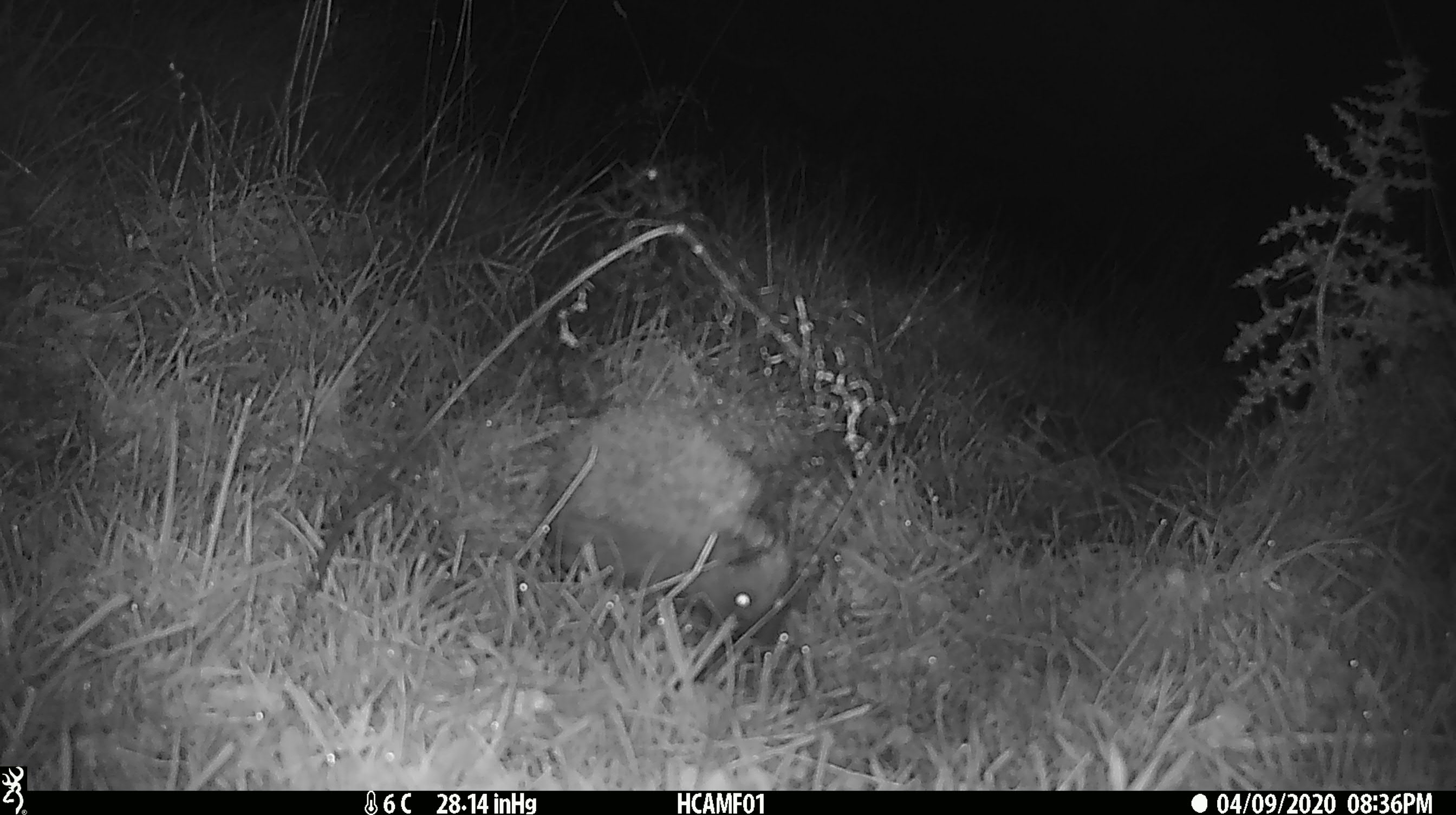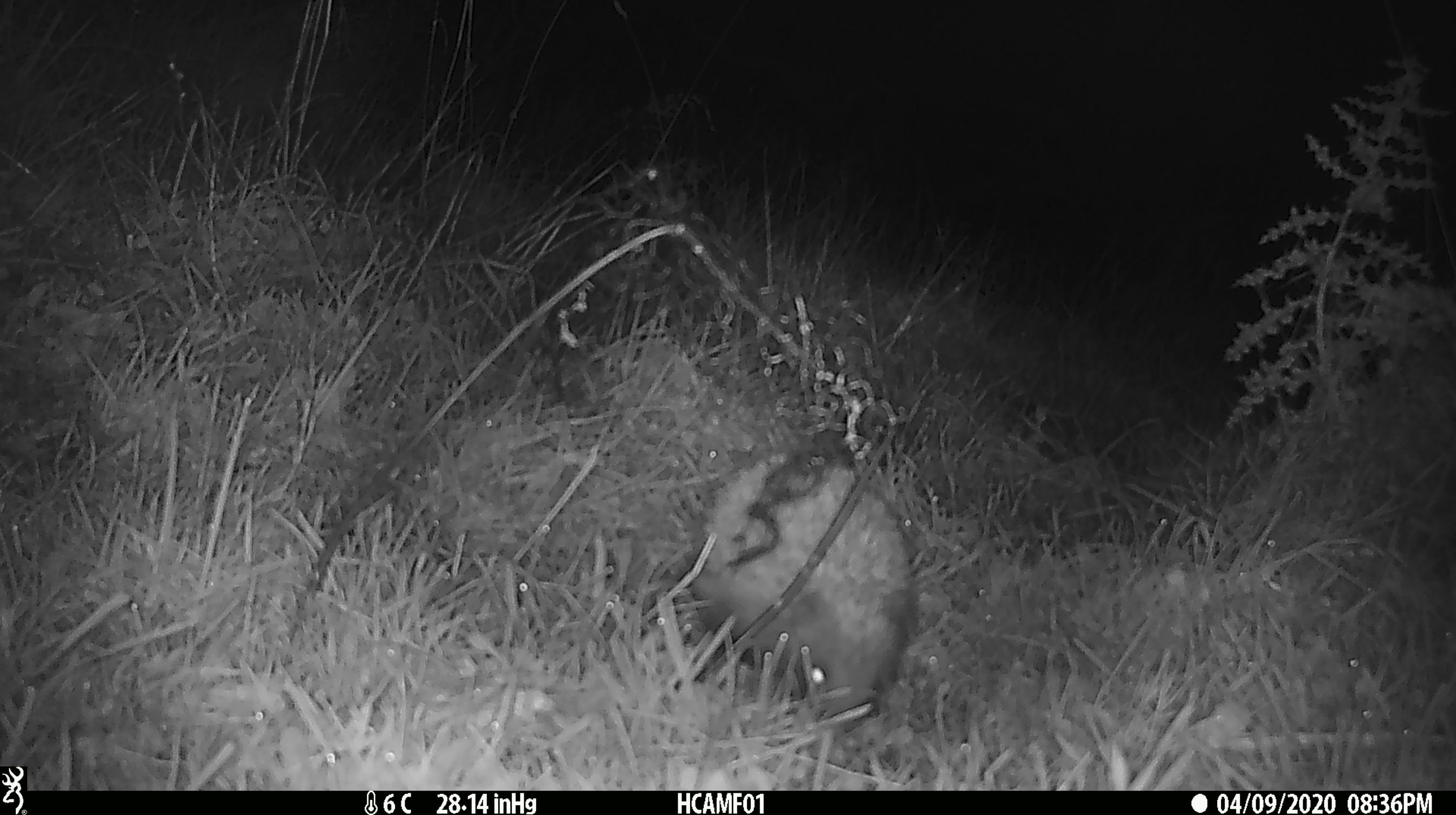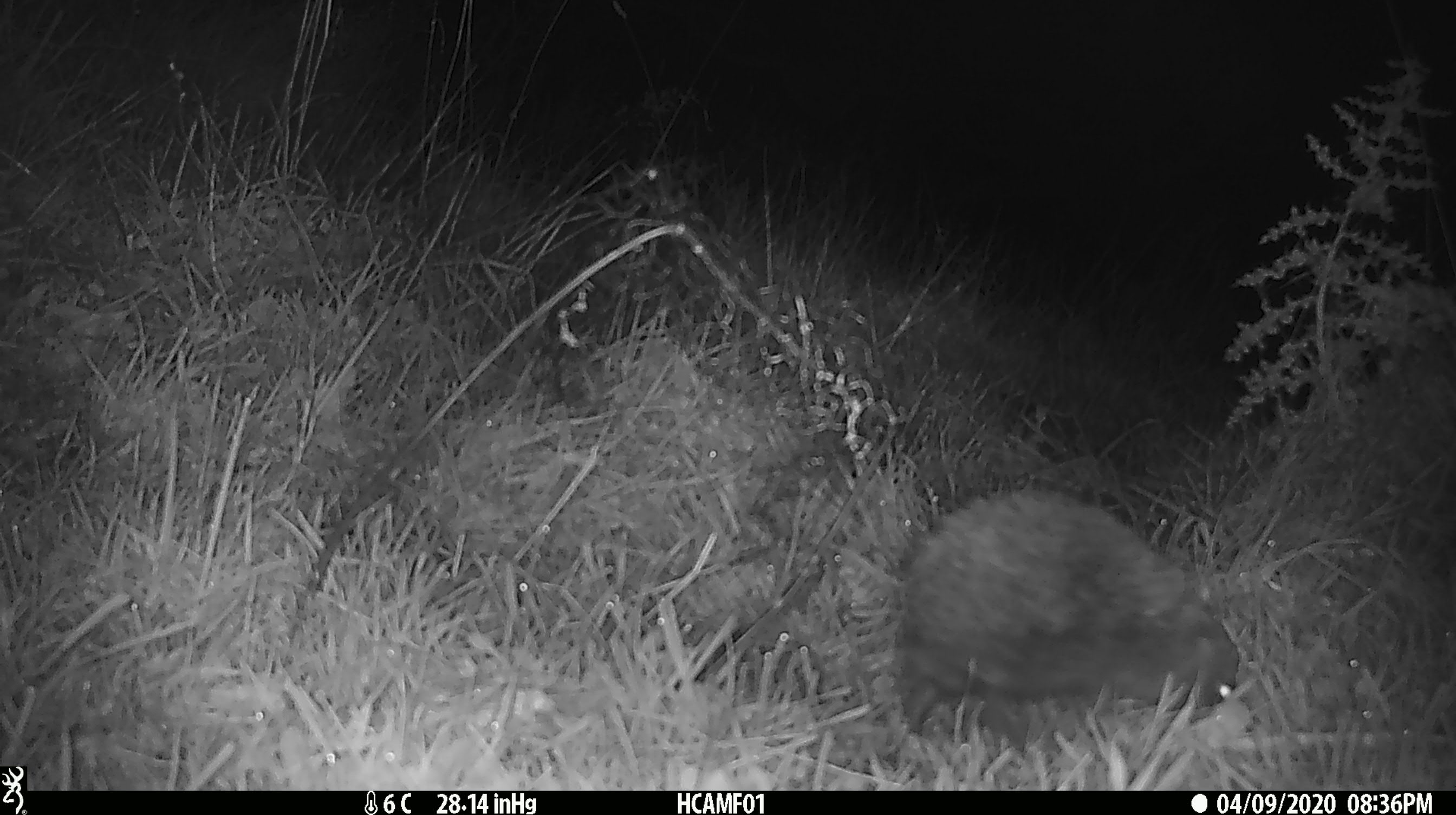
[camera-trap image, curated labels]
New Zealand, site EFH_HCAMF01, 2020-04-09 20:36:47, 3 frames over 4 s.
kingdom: Animalia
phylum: Chordata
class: Mammalia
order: Eulipotyphla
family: Erinaceidae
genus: Erinaceus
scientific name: Erinaceus europaeus europaeus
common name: european hedgehog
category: hedgehog